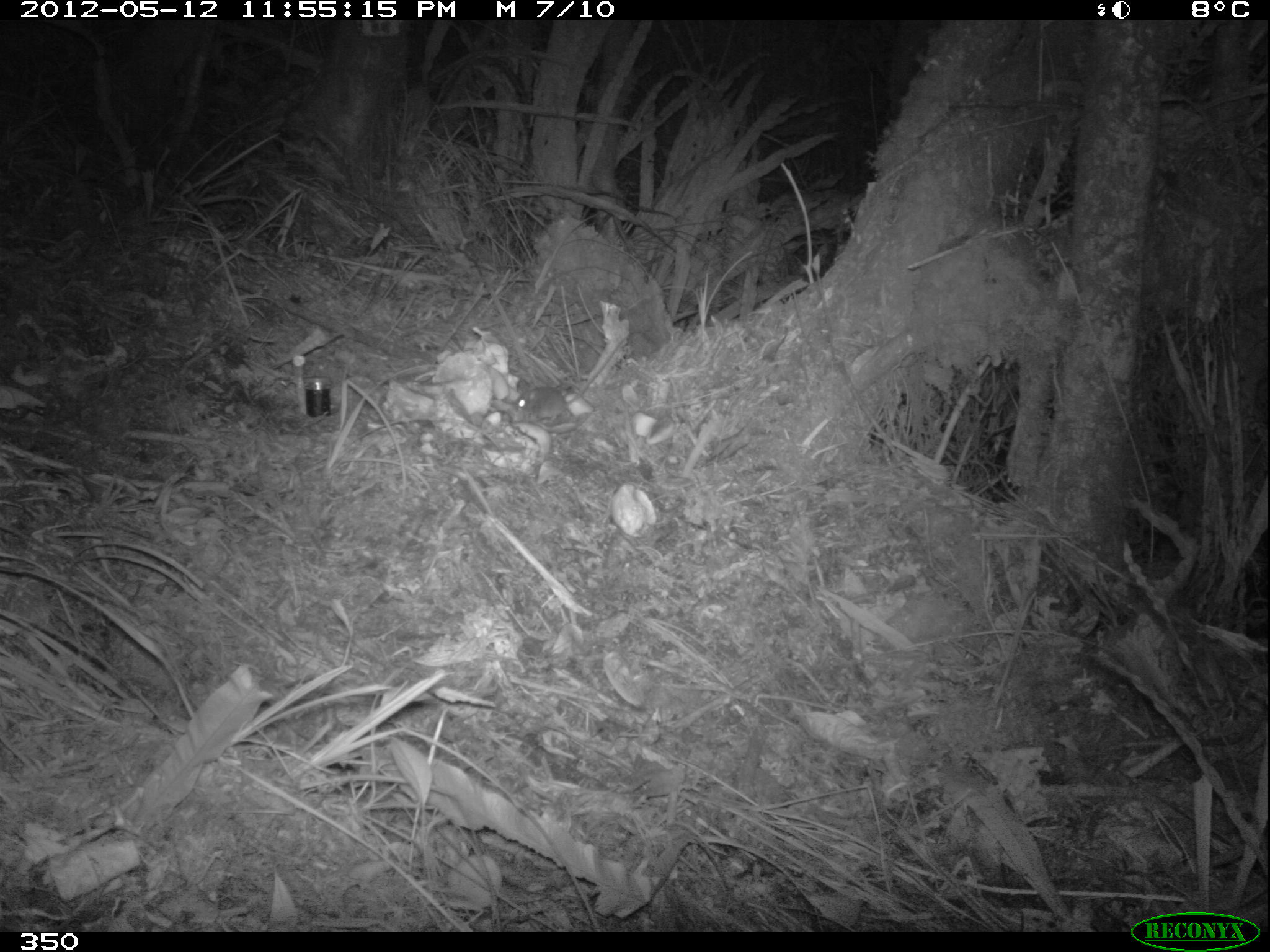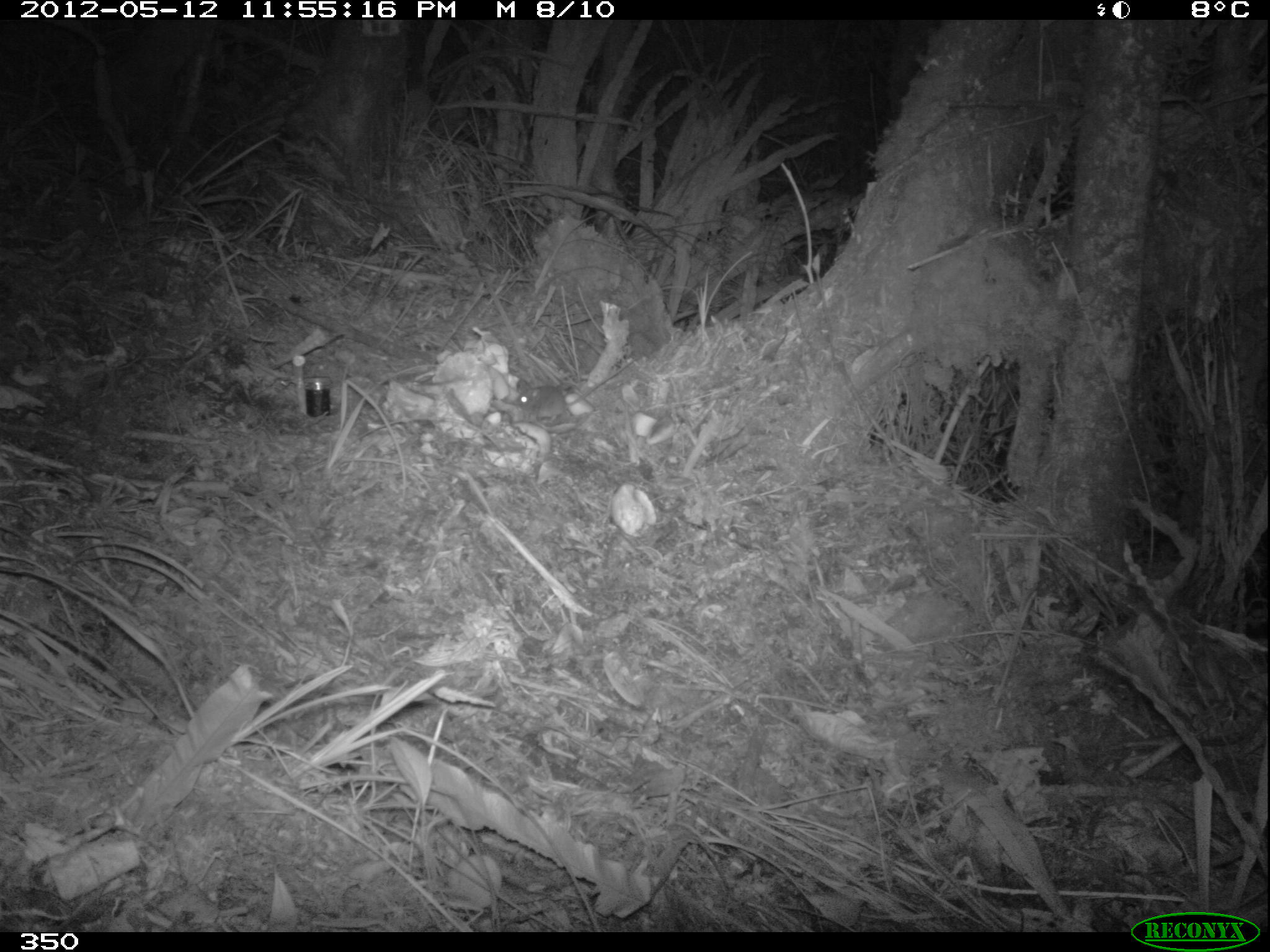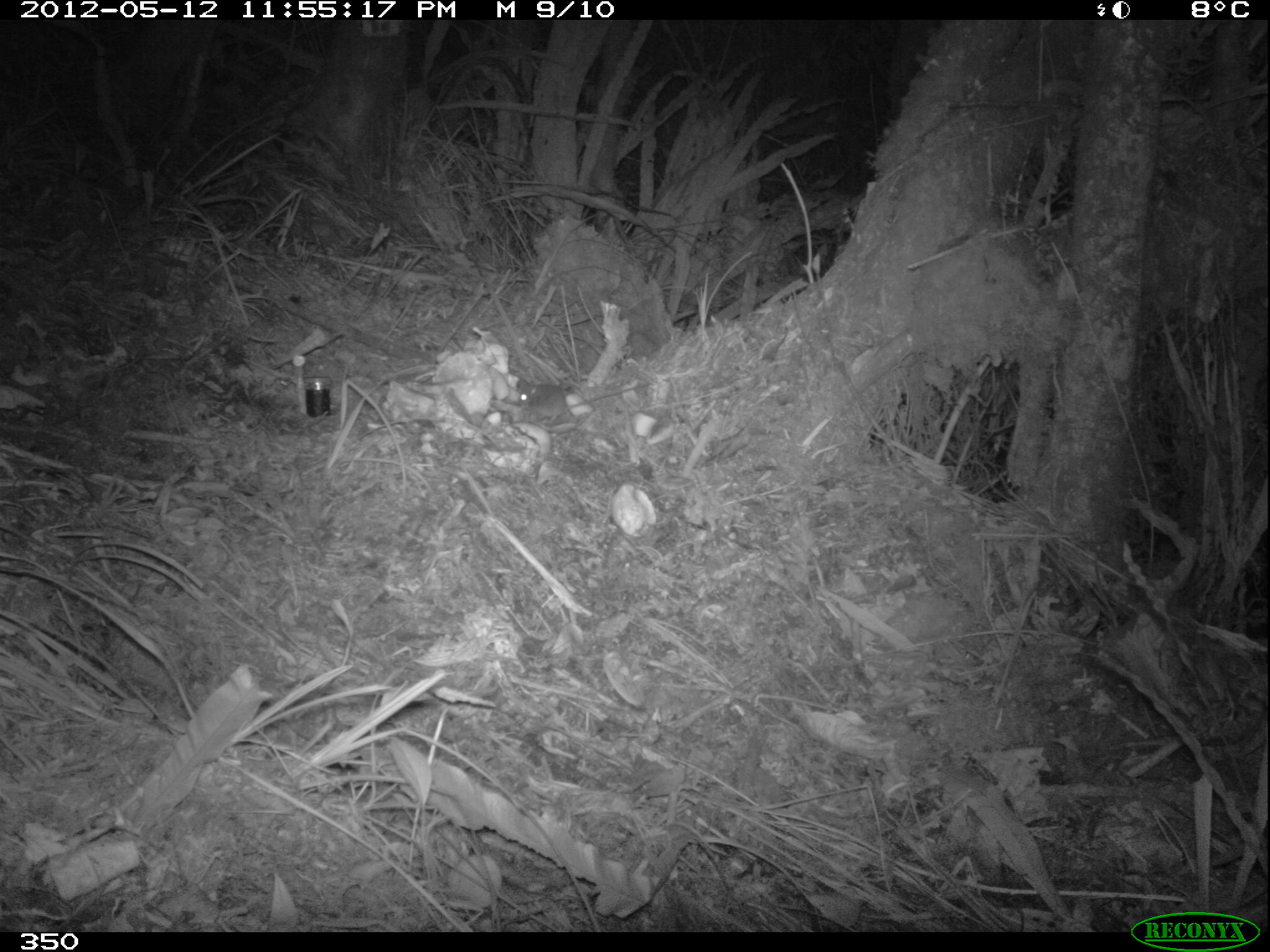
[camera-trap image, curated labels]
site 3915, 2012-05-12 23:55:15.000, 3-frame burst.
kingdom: Animalia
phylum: Chordata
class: Mammalia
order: Rodentia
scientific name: Rodentia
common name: rodents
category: unknown rodent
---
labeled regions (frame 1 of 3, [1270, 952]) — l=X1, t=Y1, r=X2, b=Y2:
unknown rodent: l=509, t=334, r=624, b=428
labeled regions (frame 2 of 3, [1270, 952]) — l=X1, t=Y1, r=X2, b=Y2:
unknown rodent: l=513, t=356, r=638, b=422